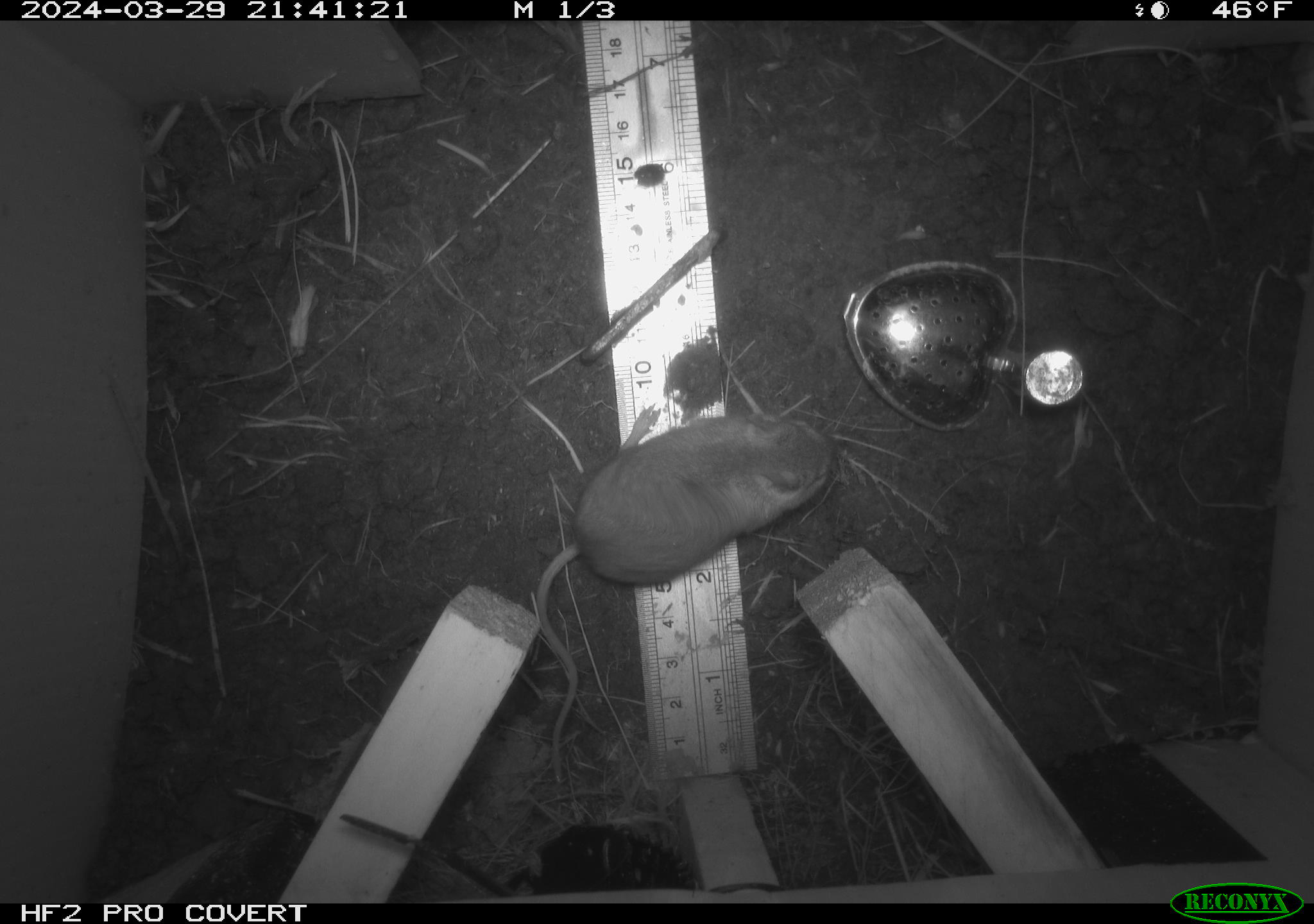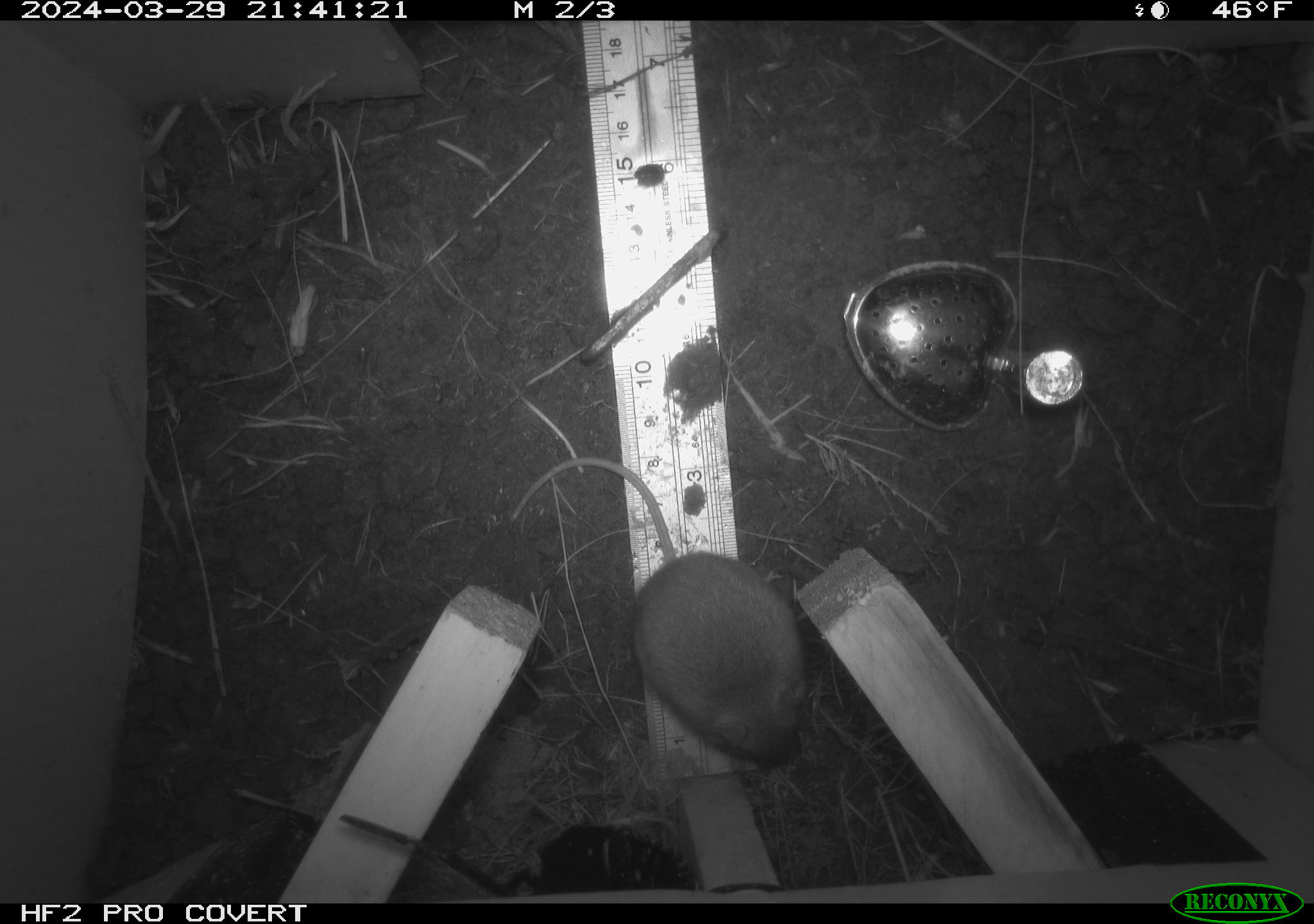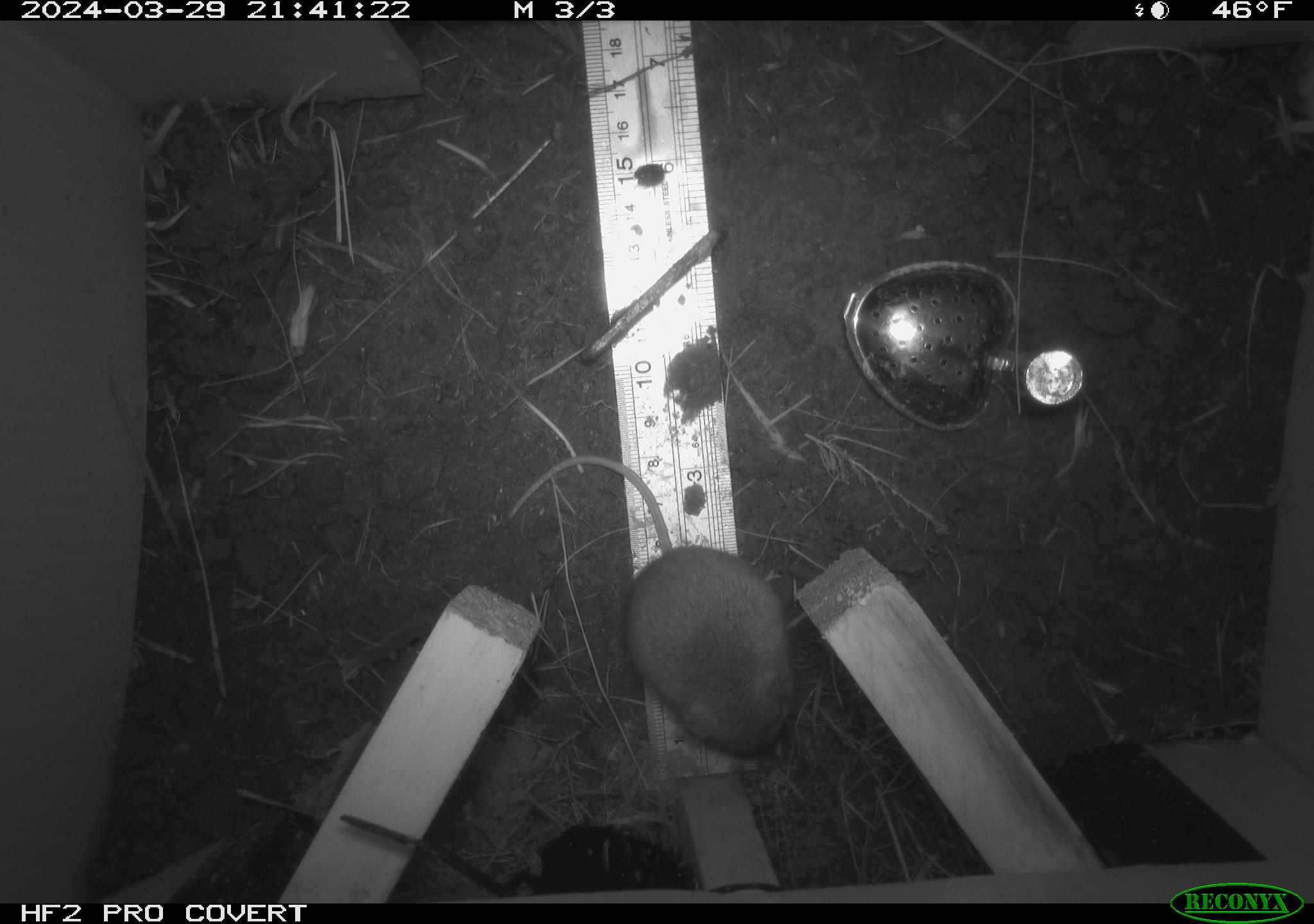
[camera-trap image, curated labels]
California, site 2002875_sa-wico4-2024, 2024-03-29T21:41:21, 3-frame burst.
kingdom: Animalia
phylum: Chordata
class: Mammalia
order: Rodentia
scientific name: Rodentia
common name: rodent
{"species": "rodent (Rodentia)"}